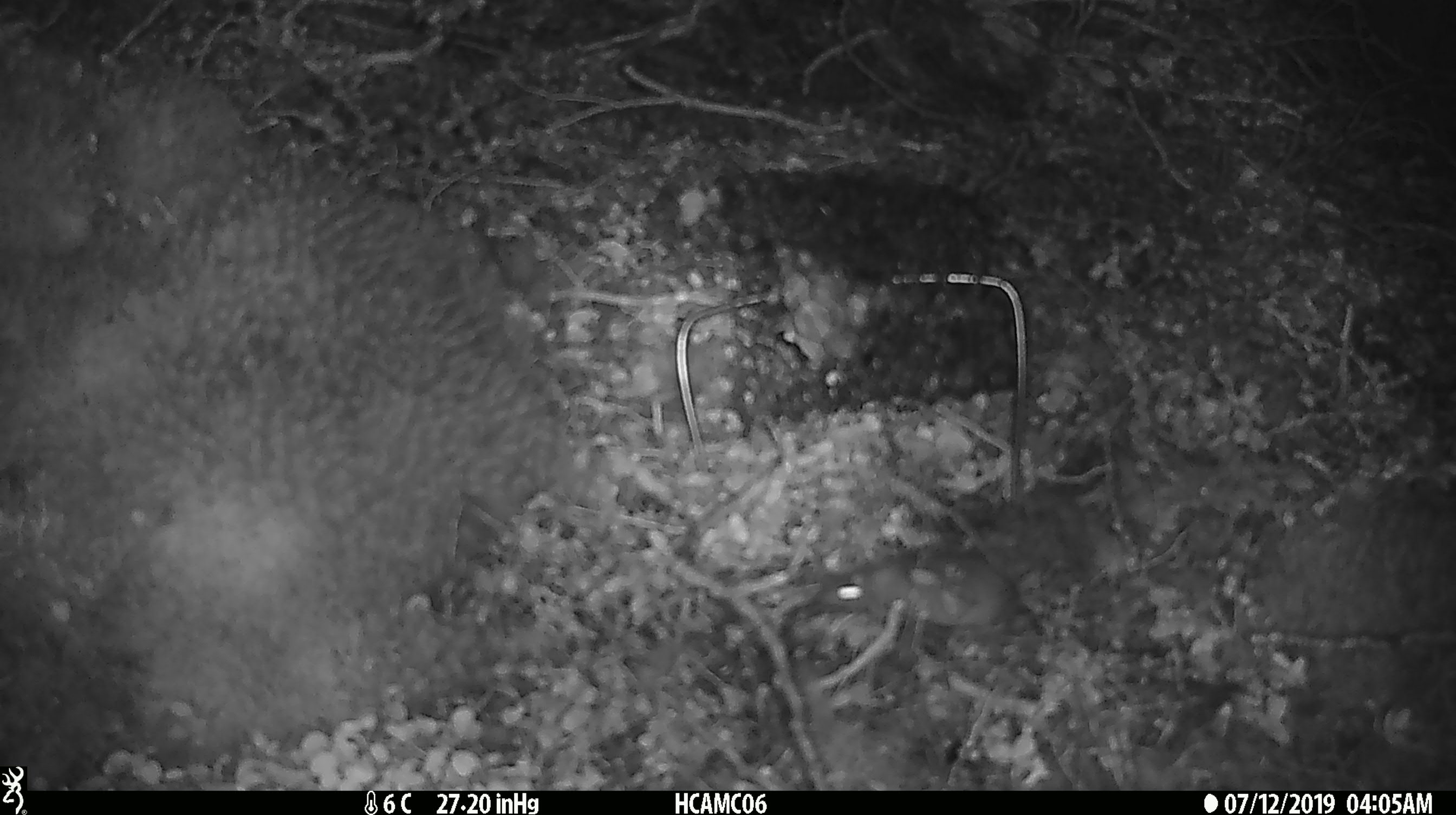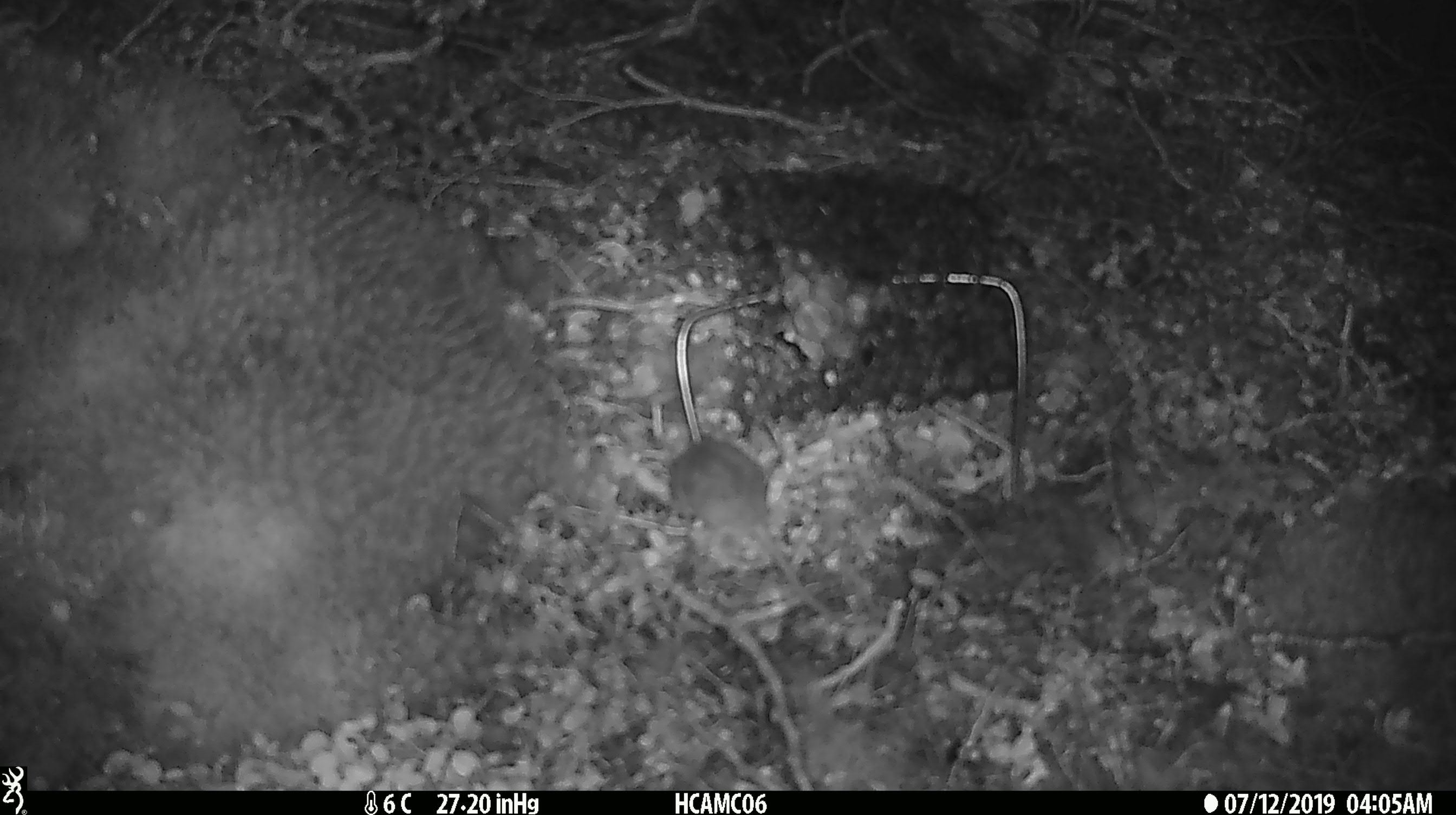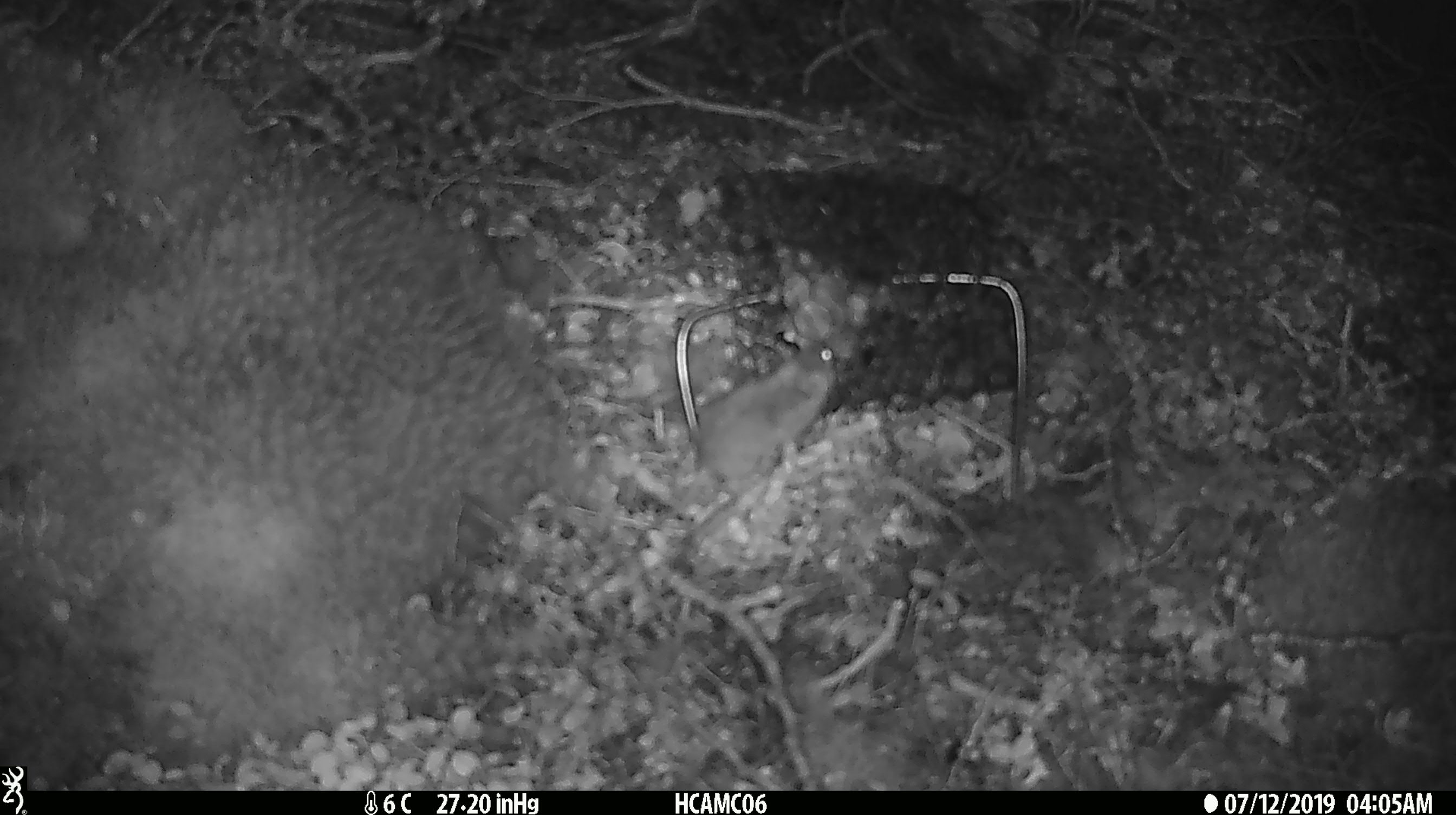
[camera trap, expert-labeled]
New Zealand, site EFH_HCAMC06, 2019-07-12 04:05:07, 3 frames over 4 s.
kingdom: Animalia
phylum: Chordata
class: Mammalia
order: Rodentia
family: Muridae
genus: Mus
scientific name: Mus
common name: mouse